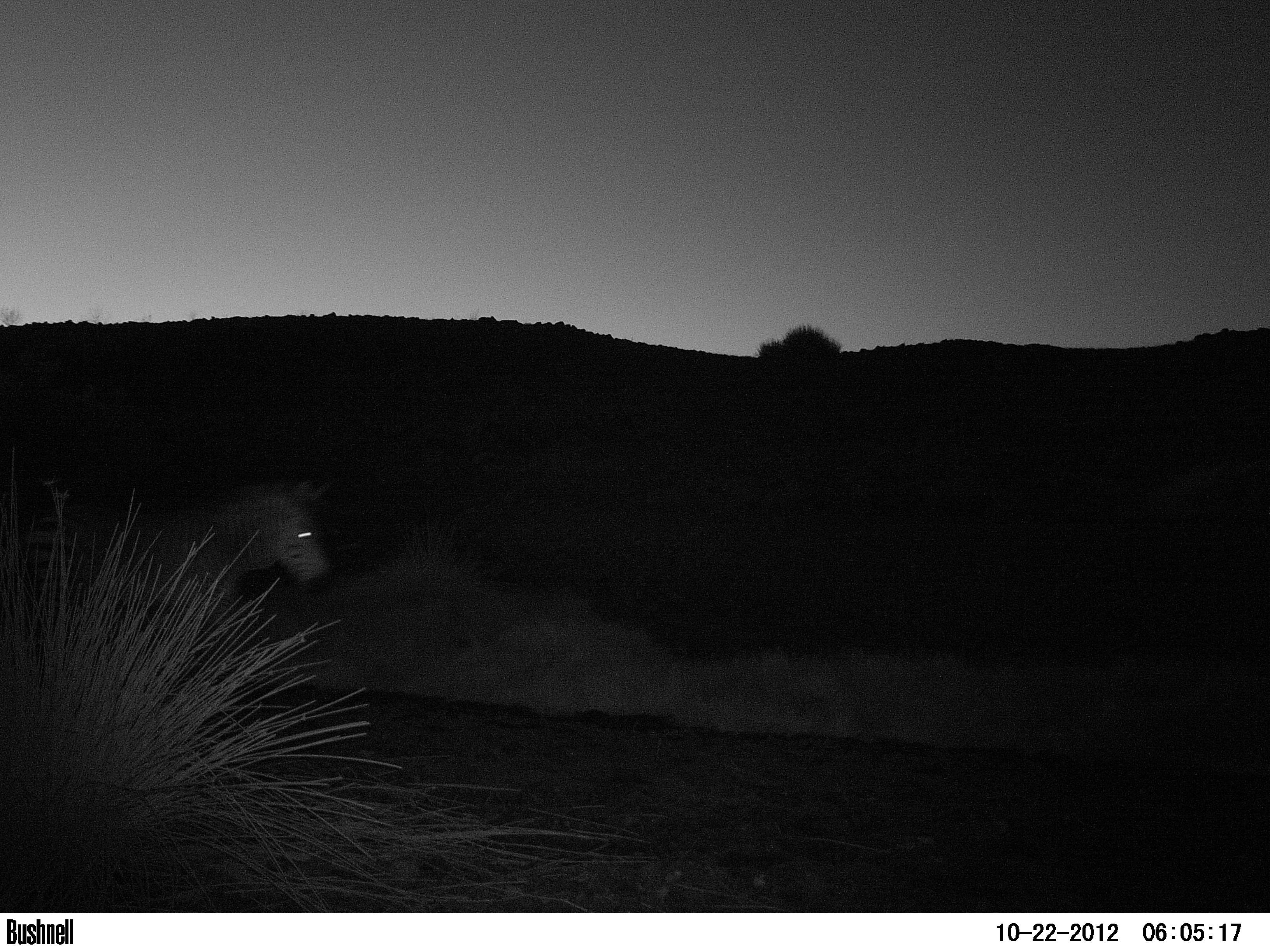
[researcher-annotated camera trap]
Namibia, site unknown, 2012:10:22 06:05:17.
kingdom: Animalia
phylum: Chordata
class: Mammalia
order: Perissodactyla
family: Equidae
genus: Equus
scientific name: Equus zebra hartmannae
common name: hartmann's mountain zebra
Equus zebra hartmannae (hartmann's mountain zebra).